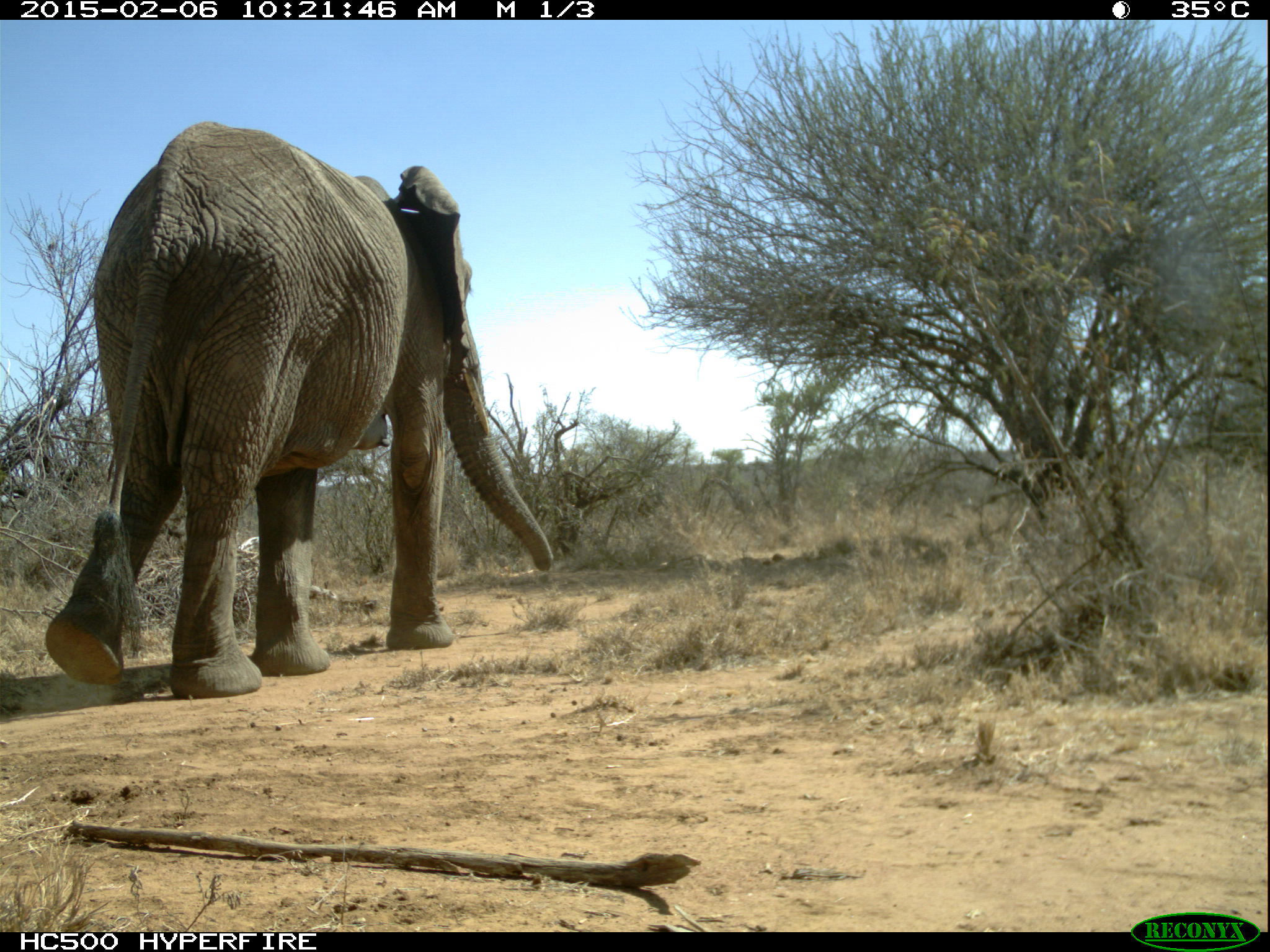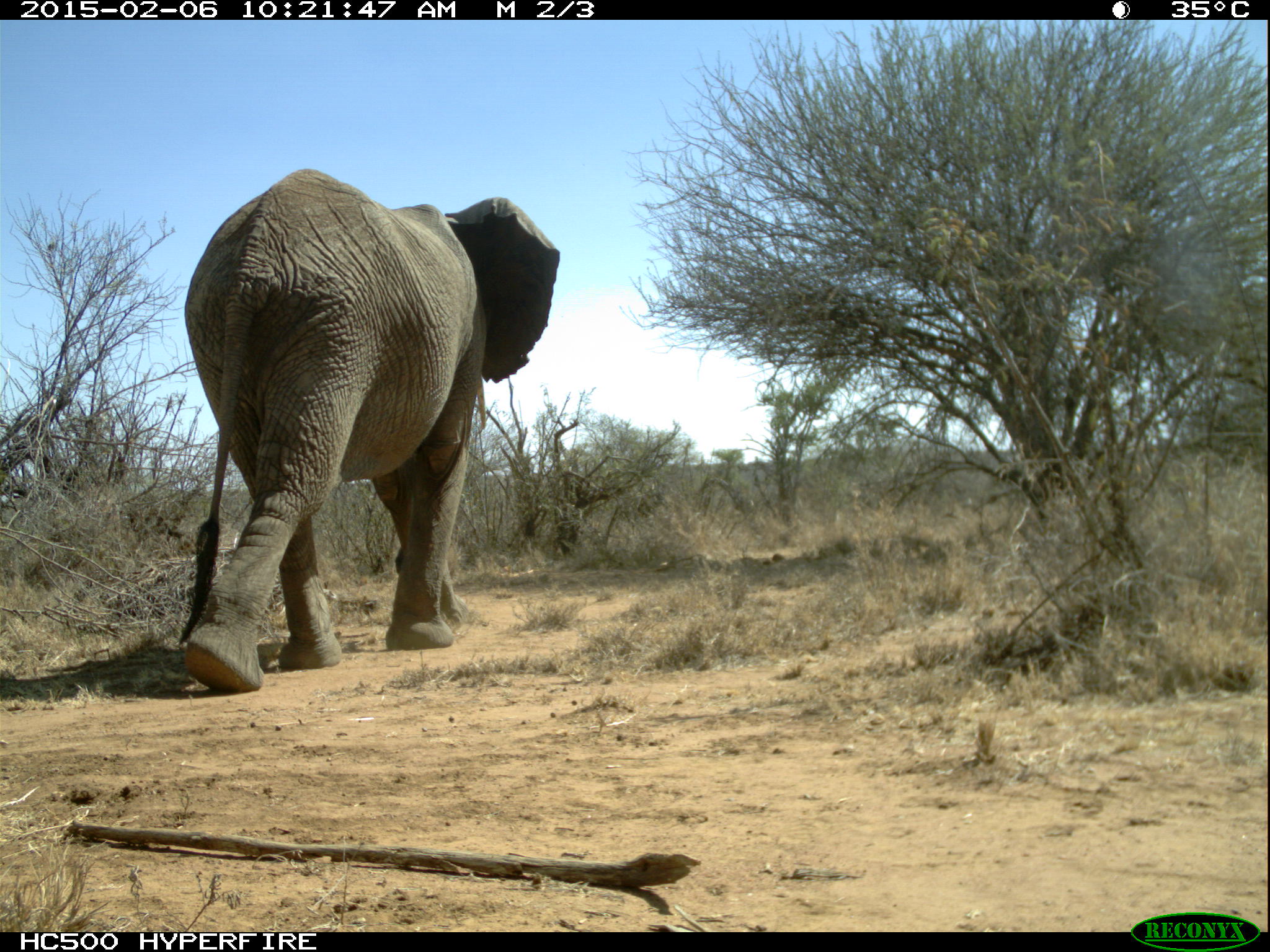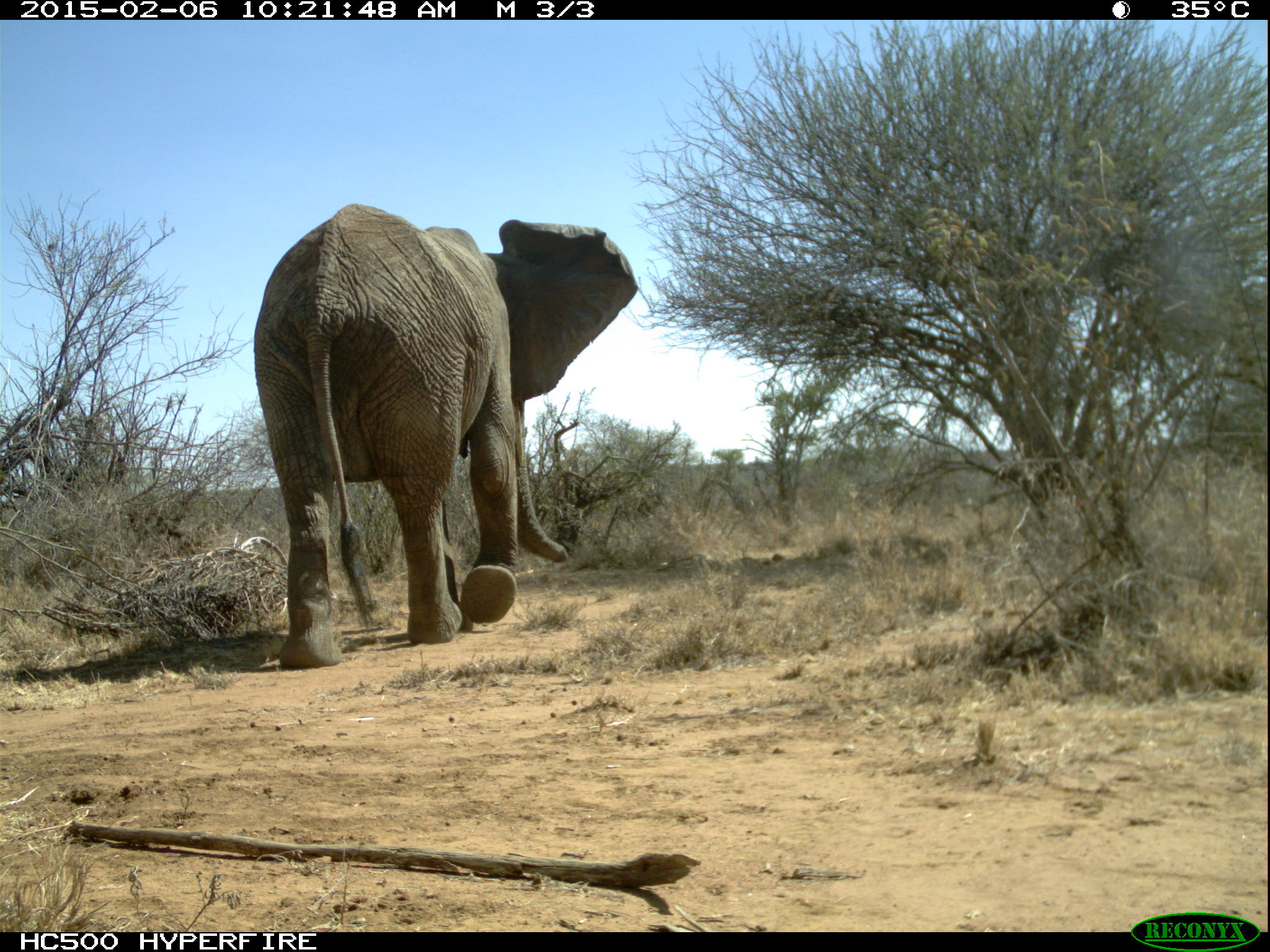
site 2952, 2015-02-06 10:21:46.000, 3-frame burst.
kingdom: Animalia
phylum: Chordata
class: Mammalia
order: Proboscidea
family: Elephantidae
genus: Loxodonta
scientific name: Loxodonta africana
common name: african bush elephant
Loxodonta africana (african bush elephant), count 1.